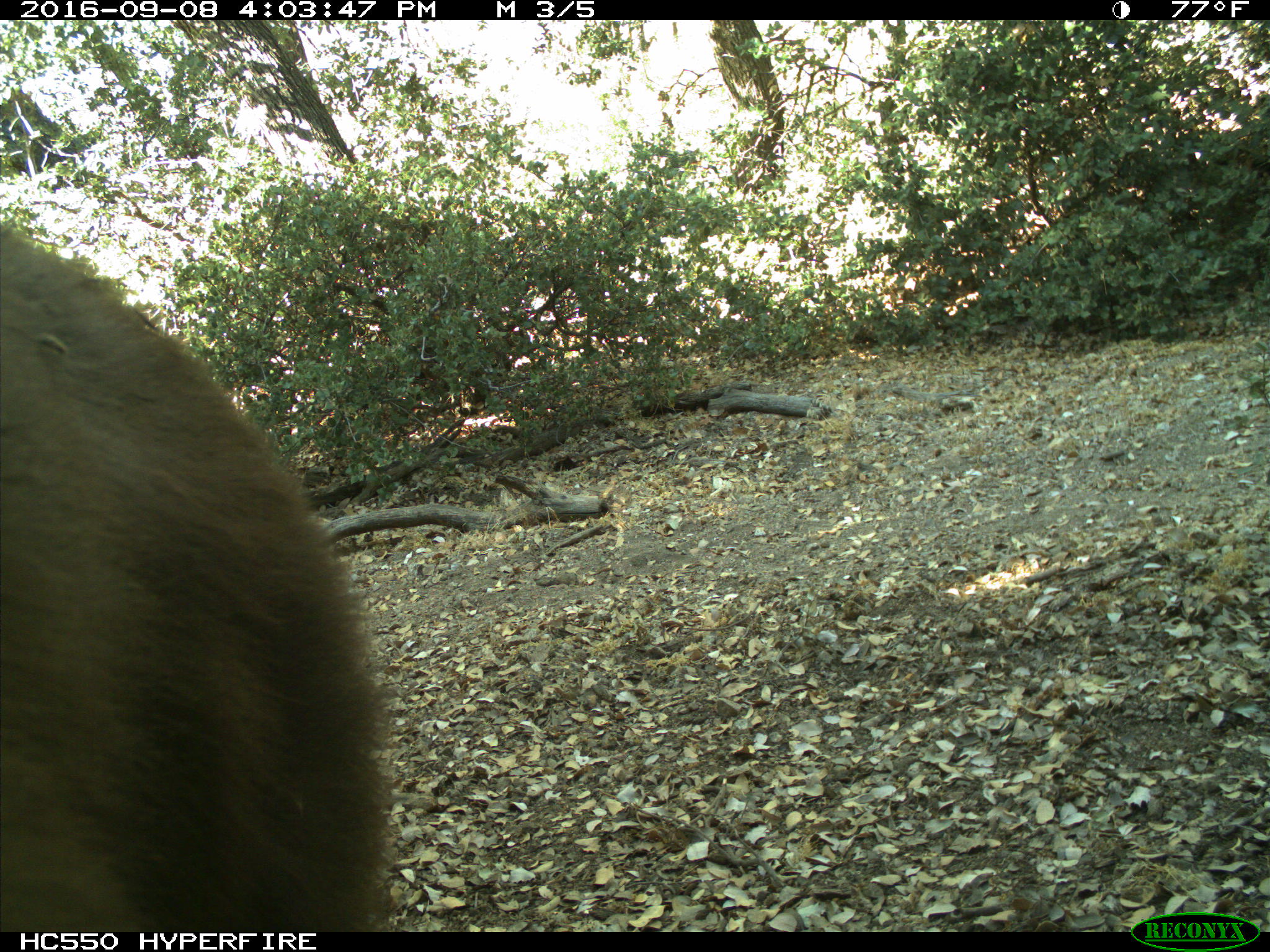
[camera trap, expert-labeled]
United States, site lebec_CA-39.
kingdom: Animalia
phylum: Chordata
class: Mammalia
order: Carnivora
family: Ursidae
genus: Ursus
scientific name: Ursus americanus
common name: american black bear